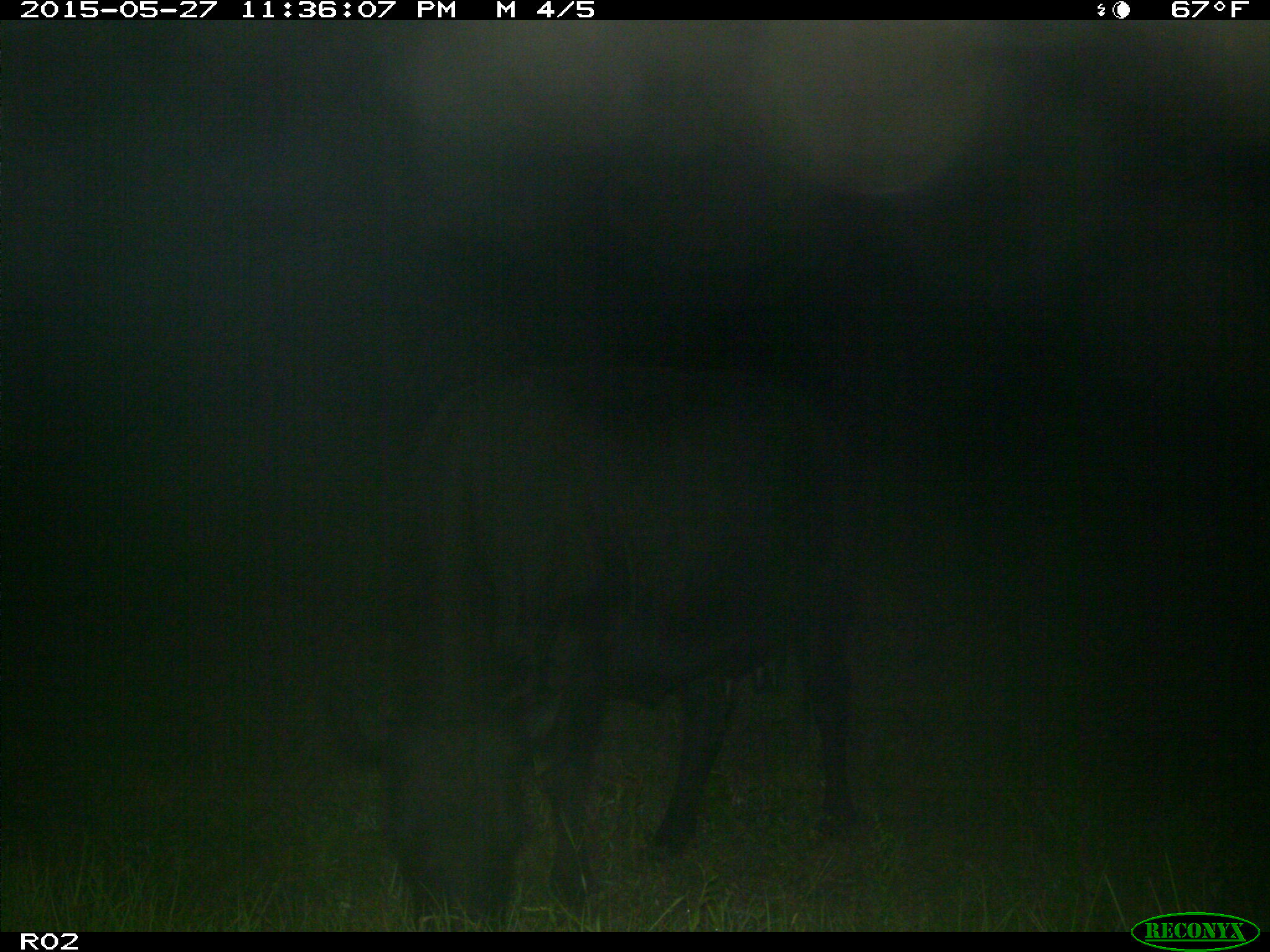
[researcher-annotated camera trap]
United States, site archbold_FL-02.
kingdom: Animalia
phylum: Chordata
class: Mammalia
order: Artiodactyla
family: Bovidae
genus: Bos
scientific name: Bos taurus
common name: domestic cow